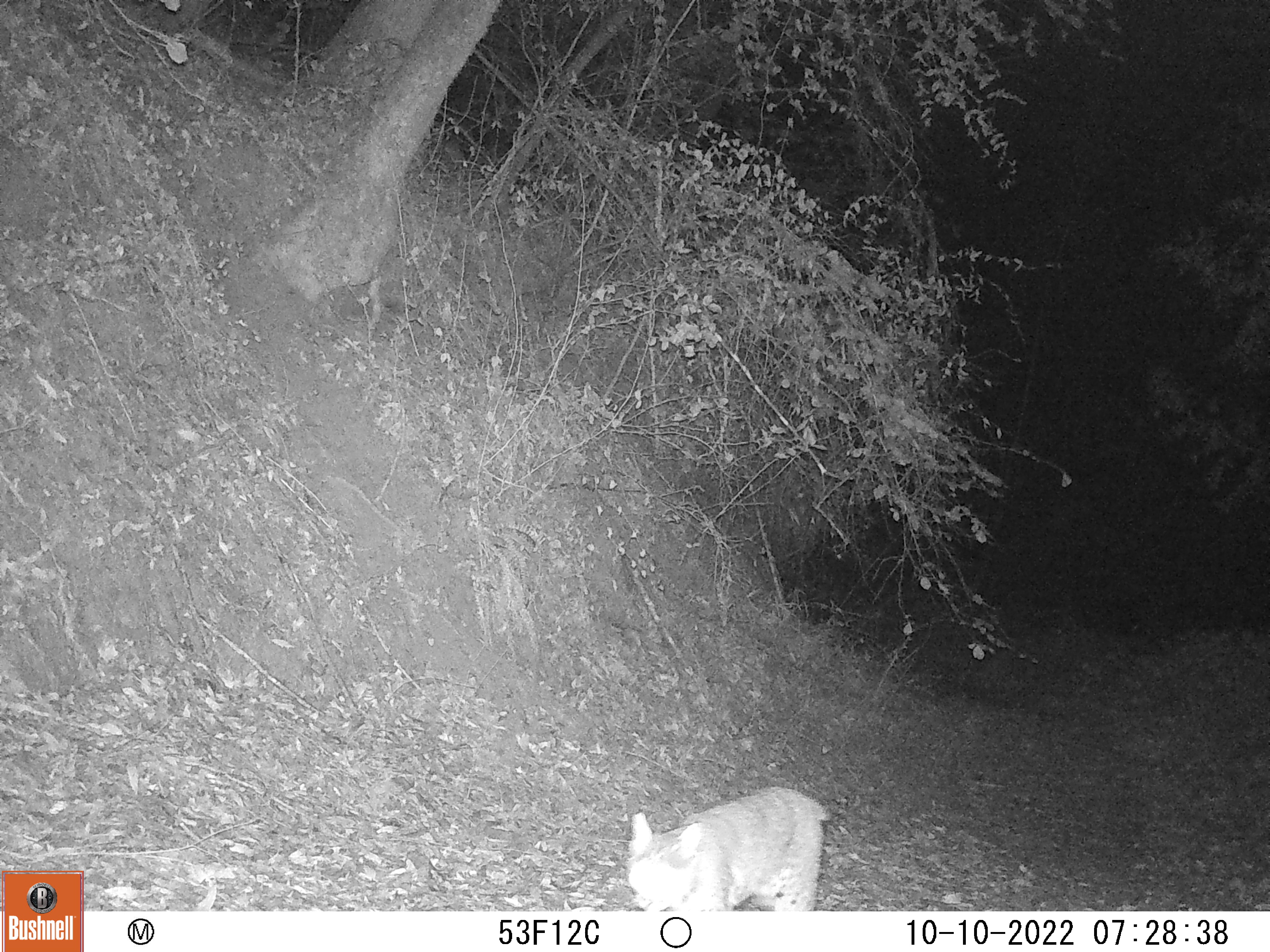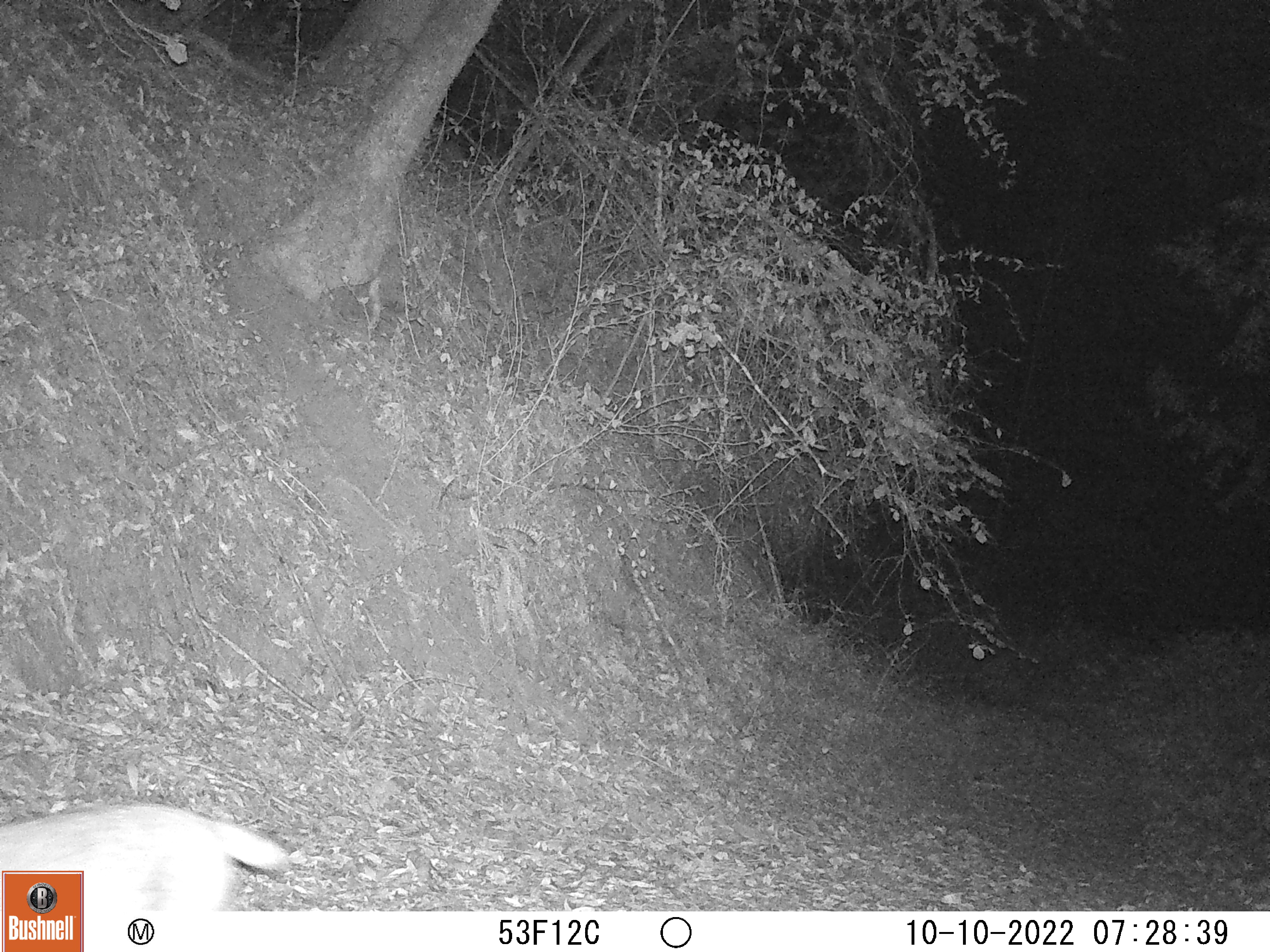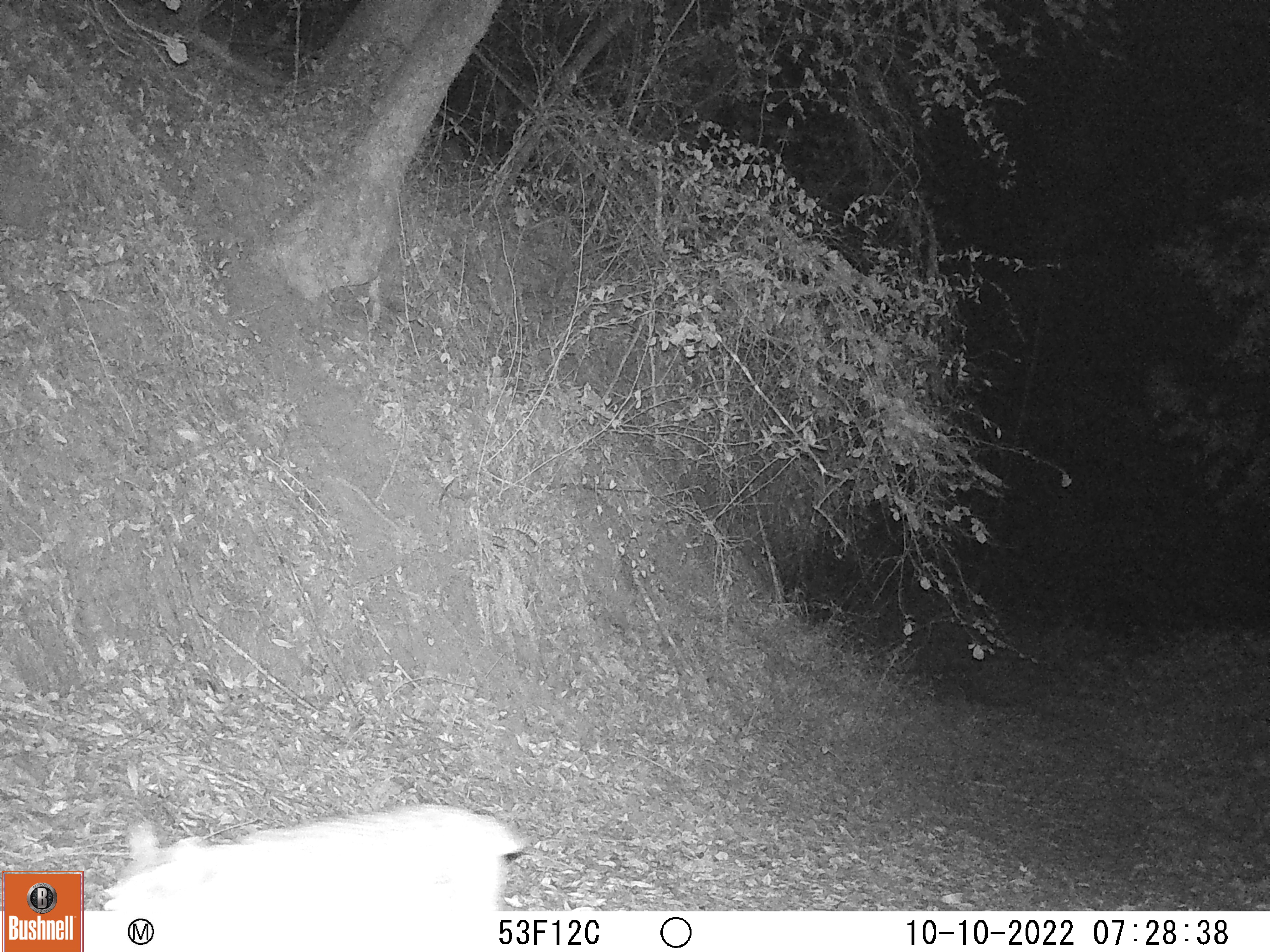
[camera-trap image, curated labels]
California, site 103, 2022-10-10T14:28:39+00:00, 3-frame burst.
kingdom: Animalia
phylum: Chordata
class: Mammalia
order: Carnivora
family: Felidae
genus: Lynx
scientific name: Lynx rufus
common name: bobcat